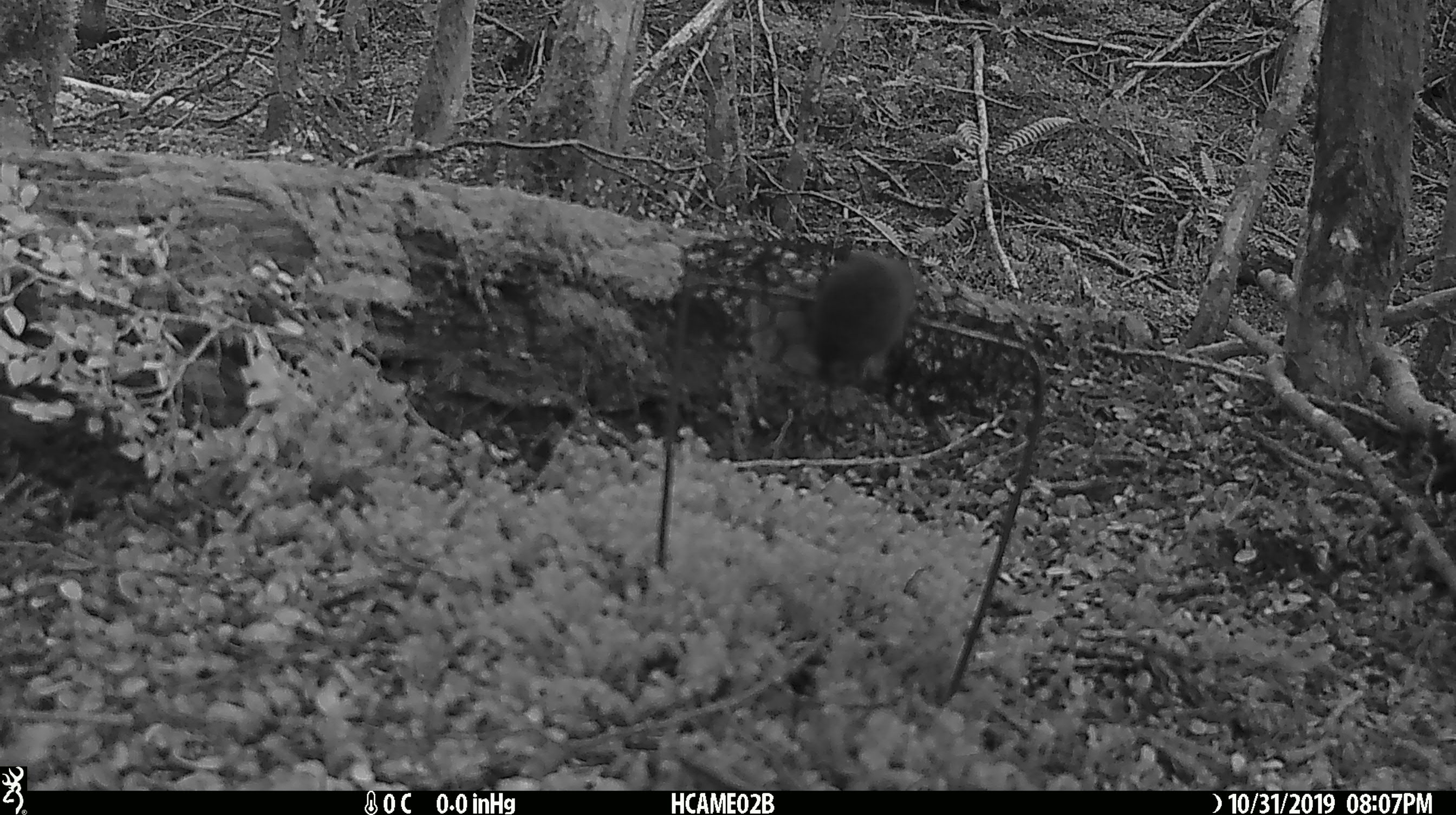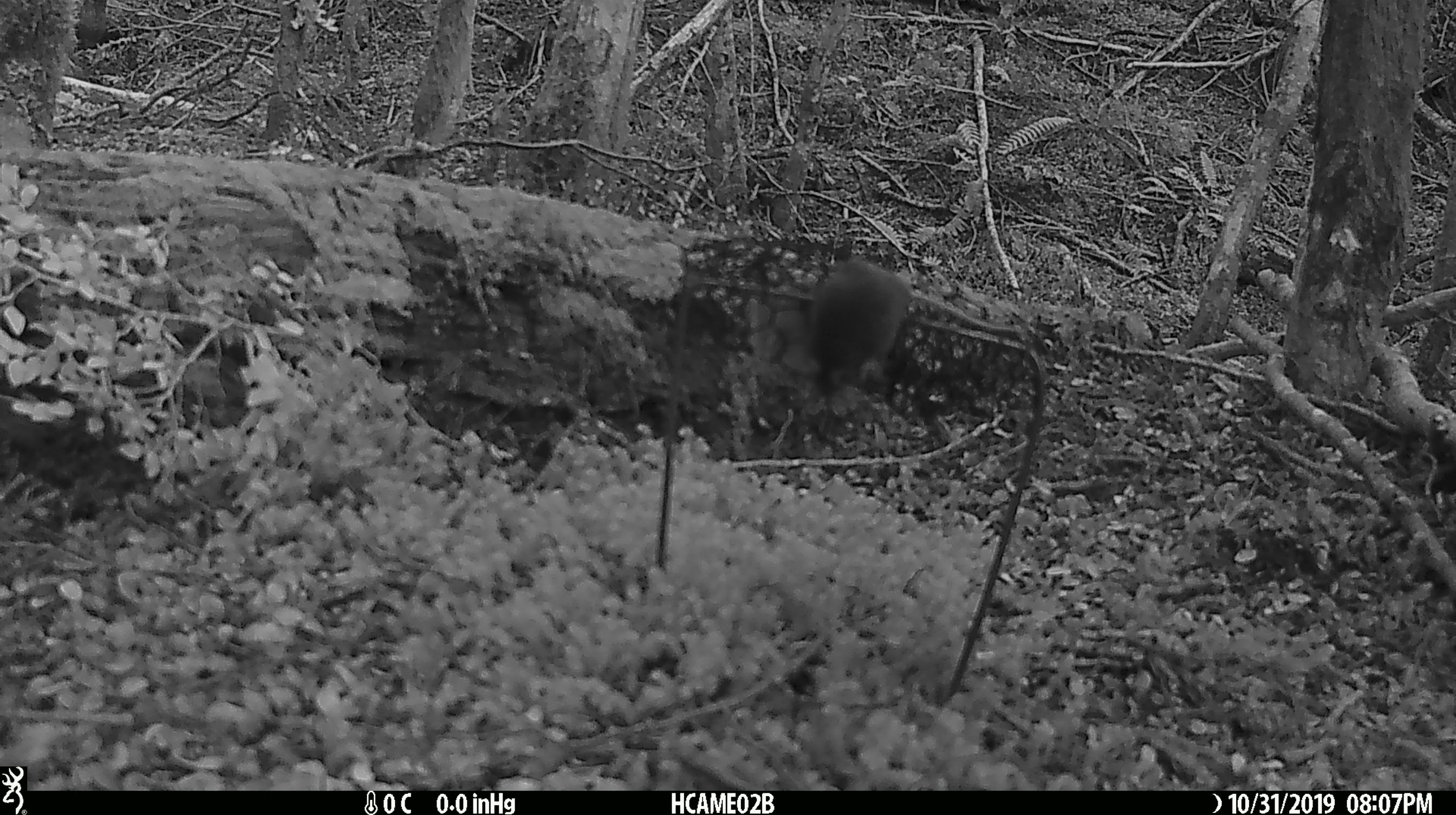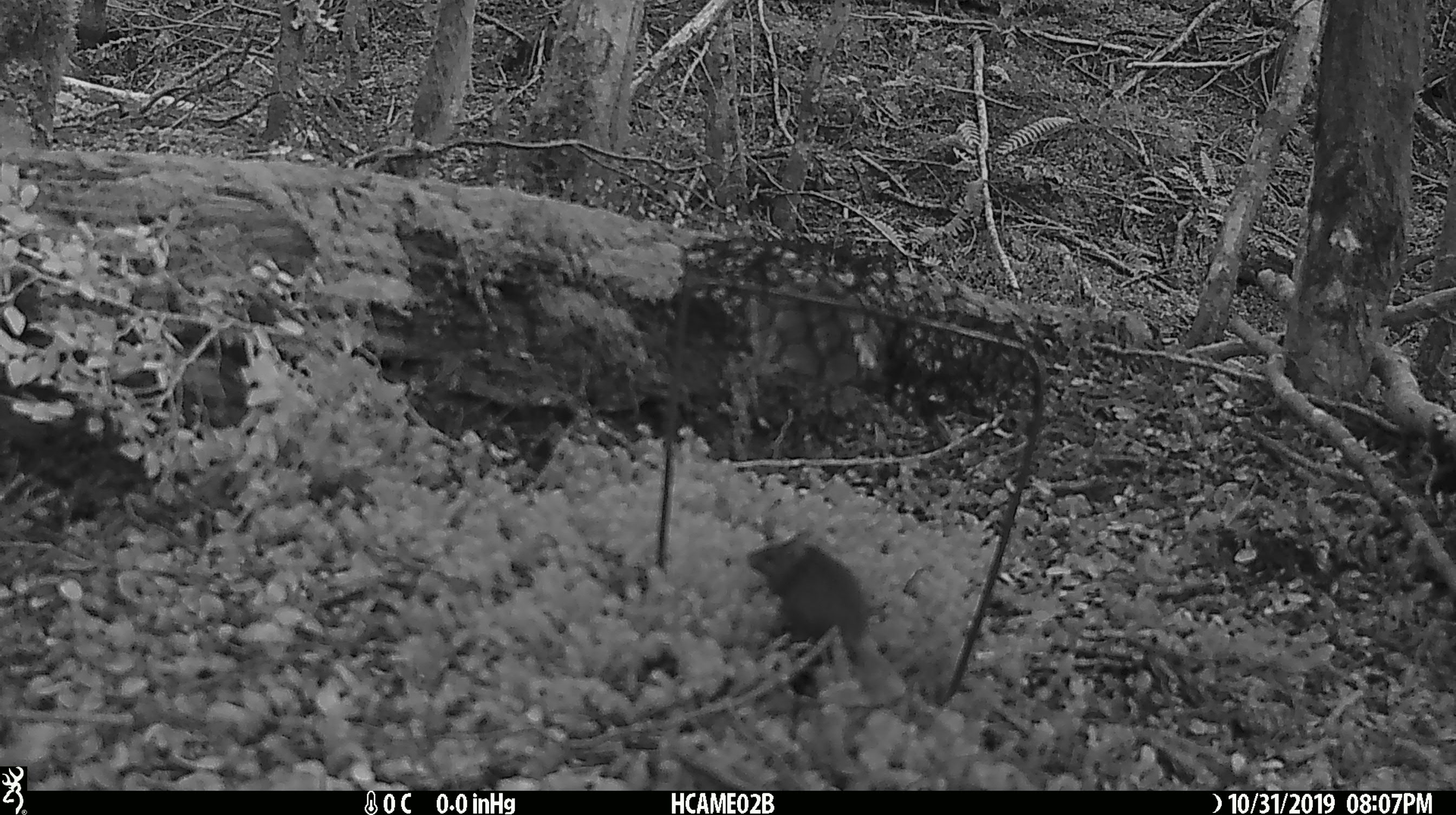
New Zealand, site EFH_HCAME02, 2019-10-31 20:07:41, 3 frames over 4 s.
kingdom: Animalia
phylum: Chordata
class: Mammalia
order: Rodentia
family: Muridae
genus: Mus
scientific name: Mus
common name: mouse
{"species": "mouse (Mus)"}